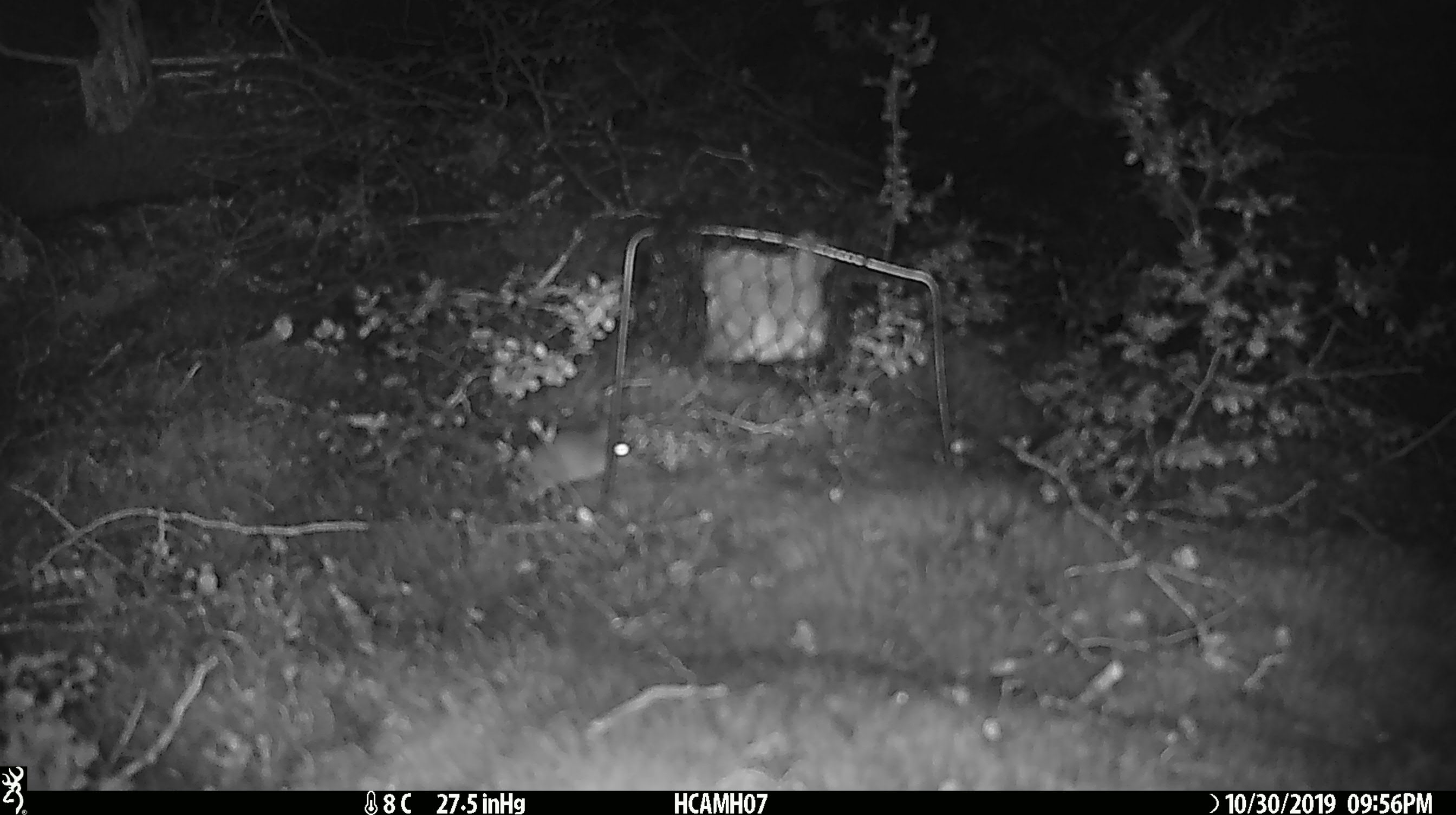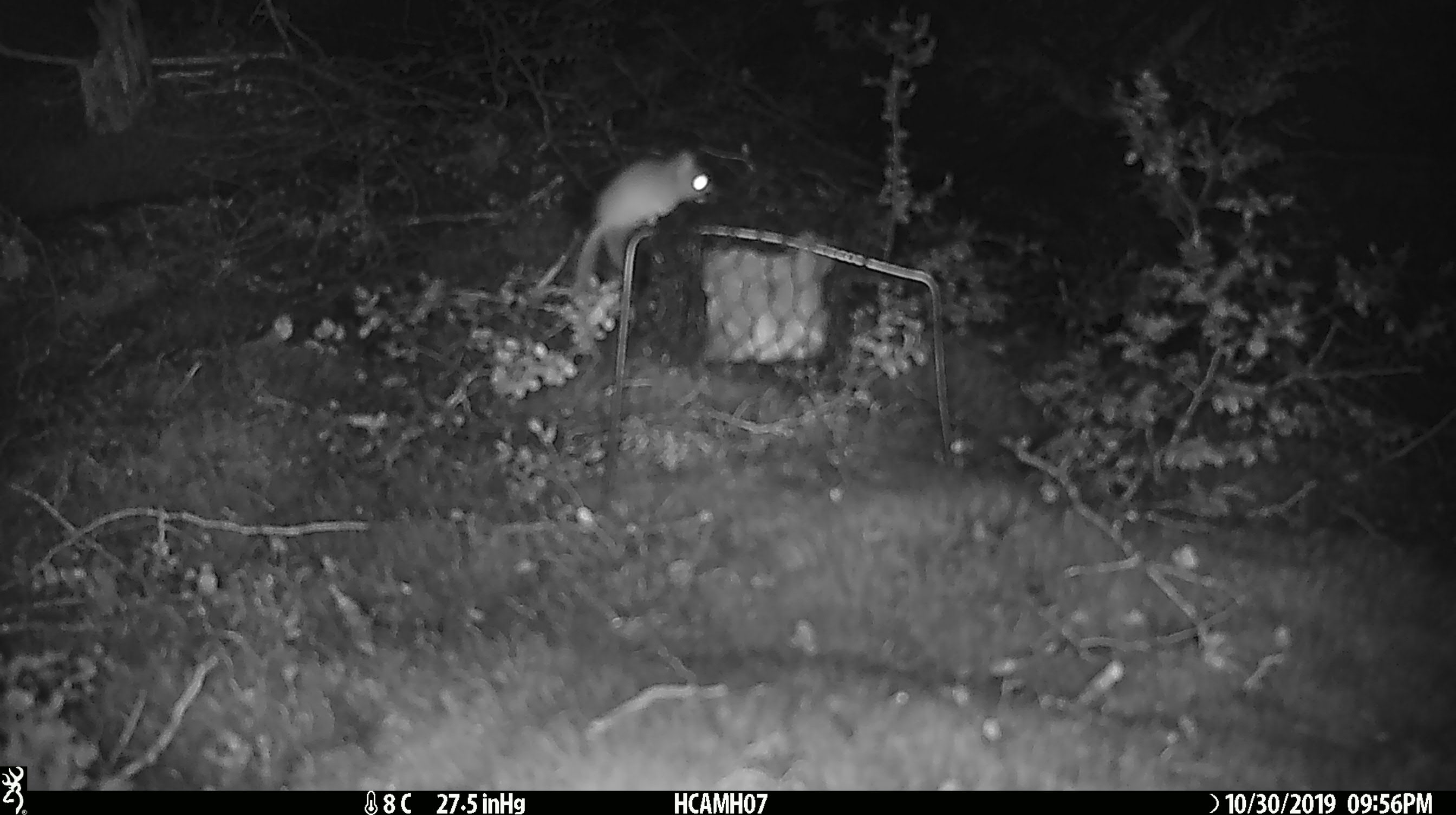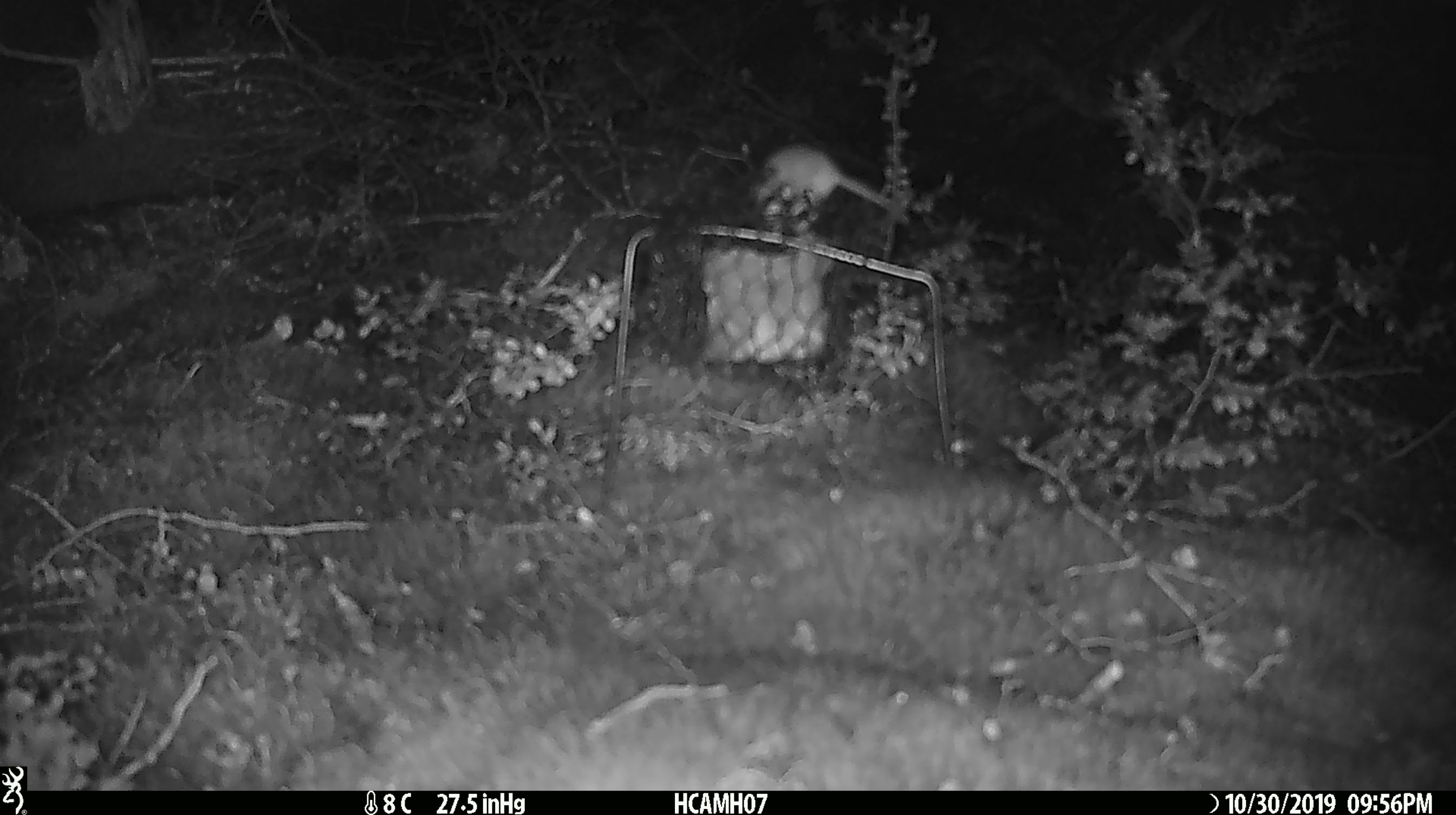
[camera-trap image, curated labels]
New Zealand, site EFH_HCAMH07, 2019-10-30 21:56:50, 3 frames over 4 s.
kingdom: Animalia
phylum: Chordata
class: Mammalia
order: Rodentia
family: Muridae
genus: Mus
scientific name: Mus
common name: mouse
Mouse (Mus).